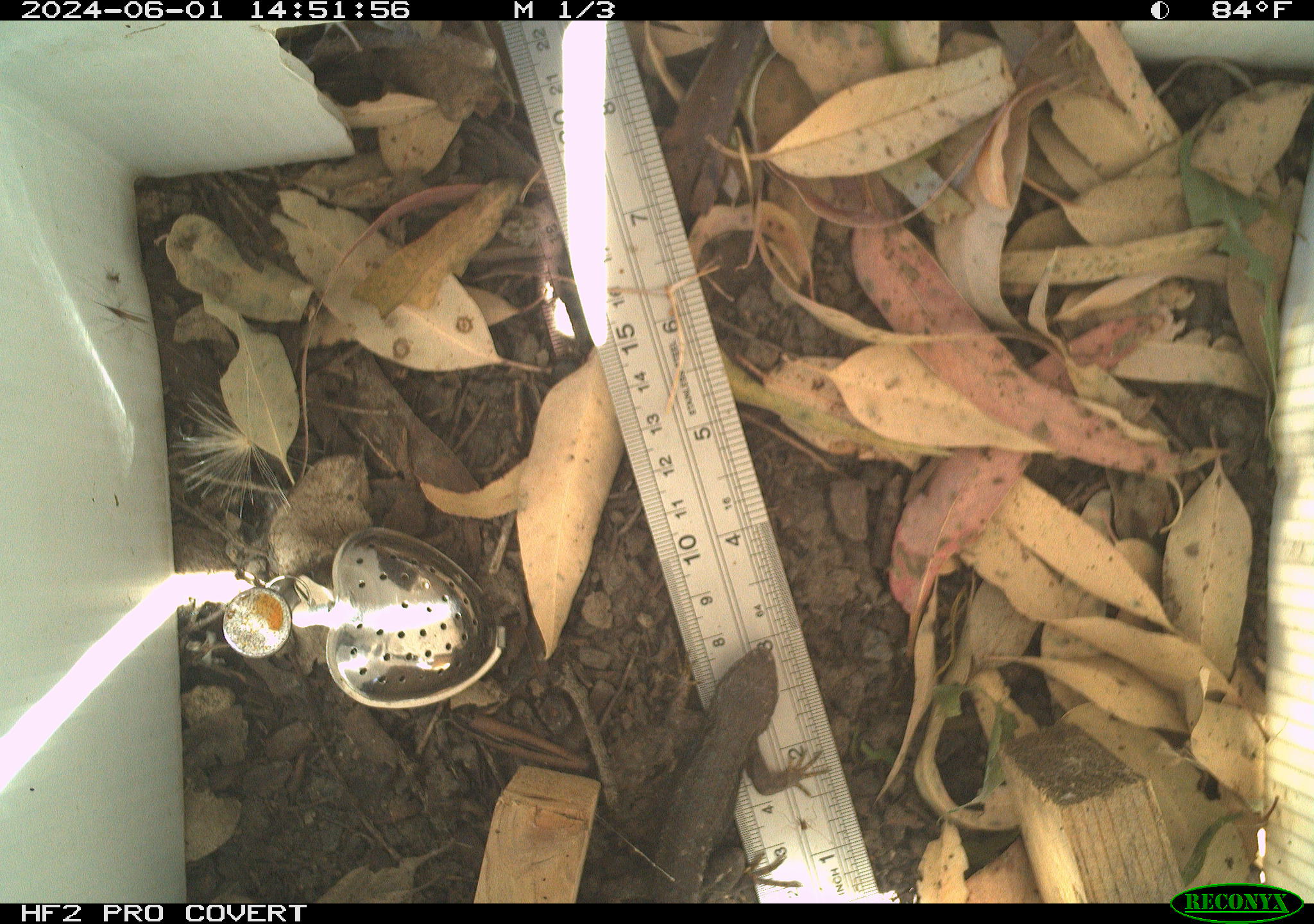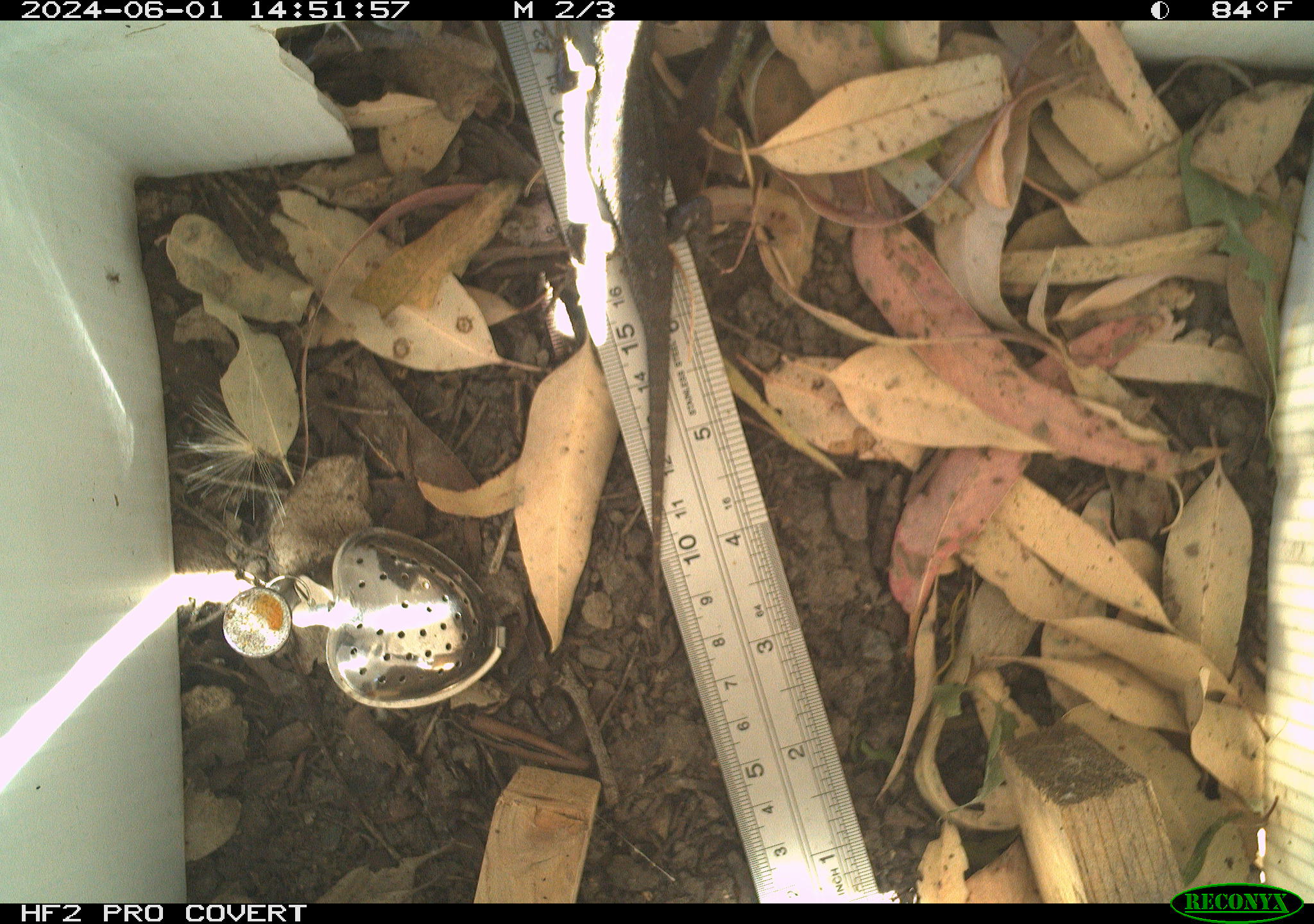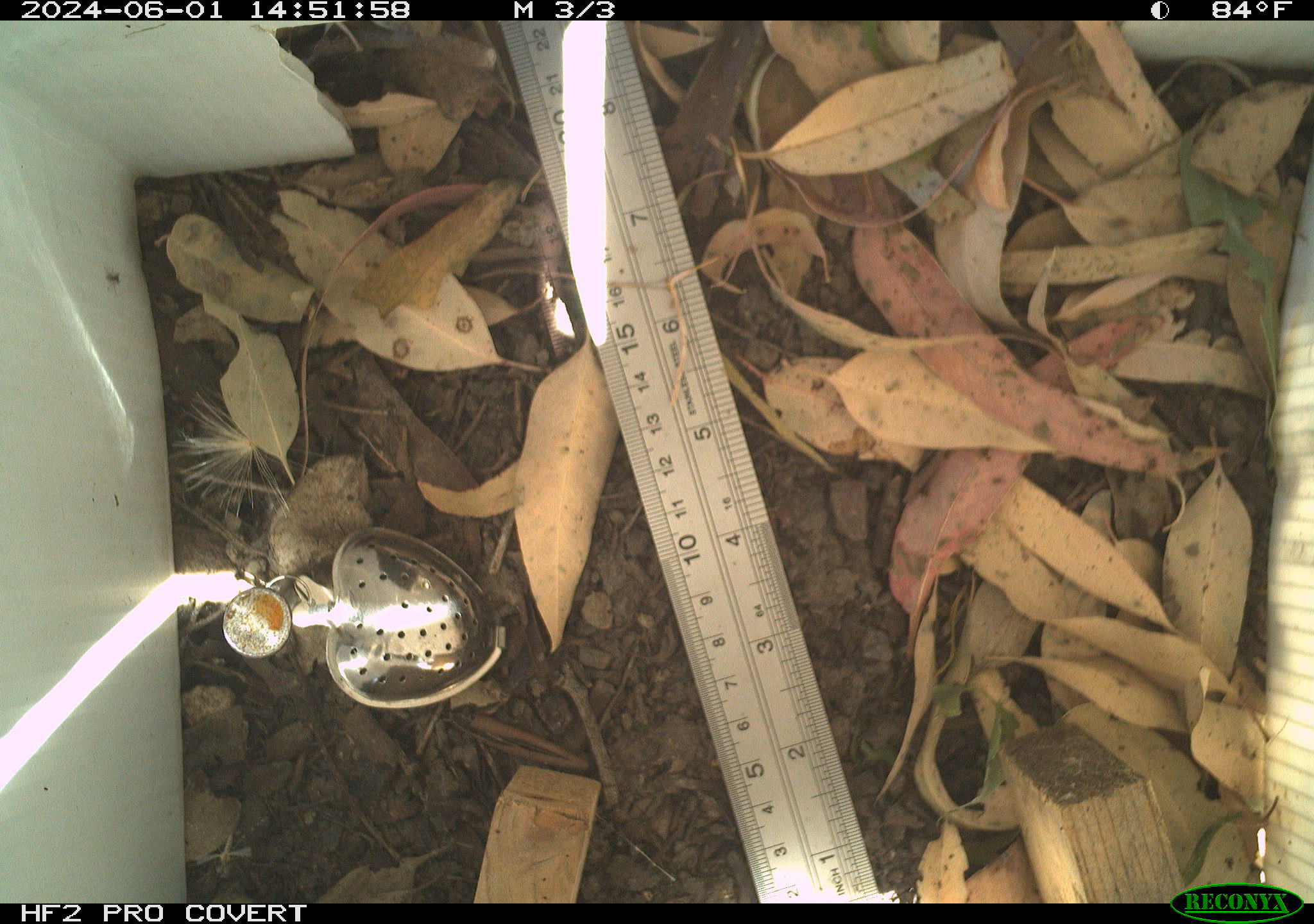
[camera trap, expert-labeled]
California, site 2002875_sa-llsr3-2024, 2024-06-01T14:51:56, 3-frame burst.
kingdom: Animalia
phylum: Chordata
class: Reptilia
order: Squamata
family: Phrynosomatidae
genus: Sceloporus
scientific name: Sceloporus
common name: spiny lizards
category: sceloporus species